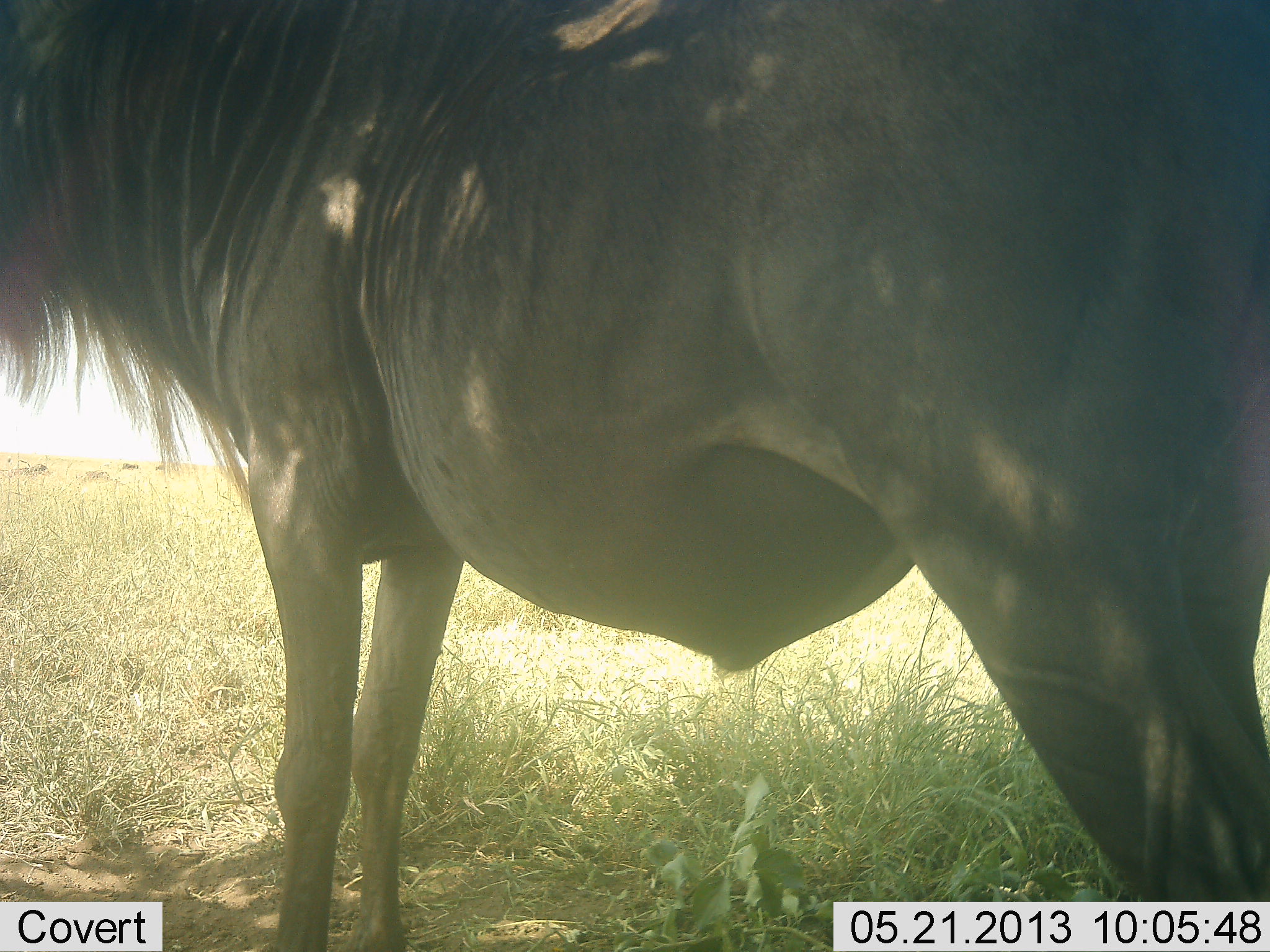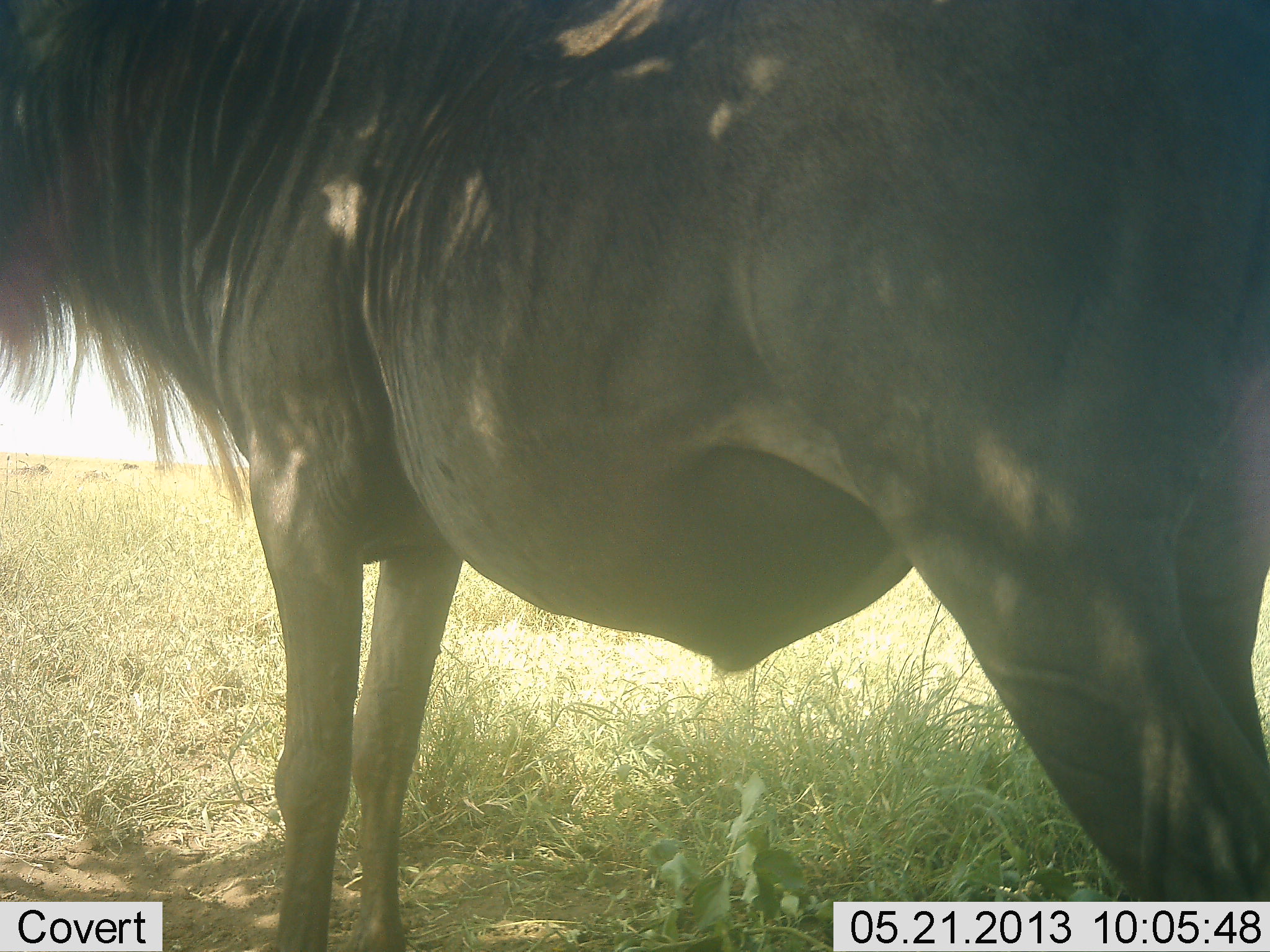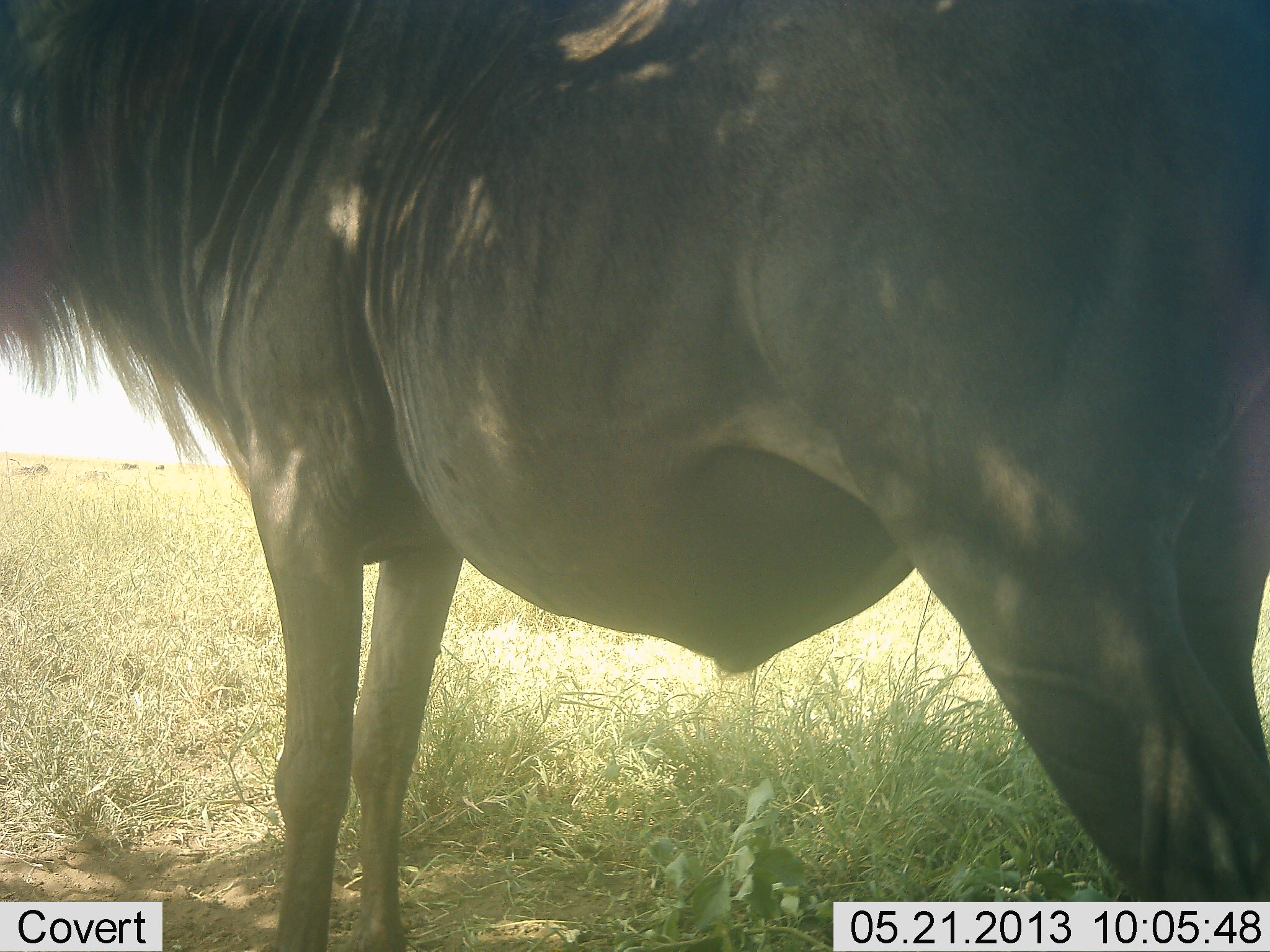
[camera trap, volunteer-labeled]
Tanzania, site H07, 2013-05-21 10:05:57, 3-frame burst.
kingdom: Animalia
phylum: Chordata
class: Mammalia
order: Artiodactyla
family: Bovidae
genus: Connochaetes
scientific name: Connochaetes taurinus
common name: blue wildebeest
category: wildebeest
Wildebeest (blue wildebeest) (Connochaetes taurinus), count 1. Behavior (volunteer vote fractions): standing 100%, resting 0%, moving 0%, interacting 0%. Young present (vote fraction): 0%. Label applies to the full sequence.